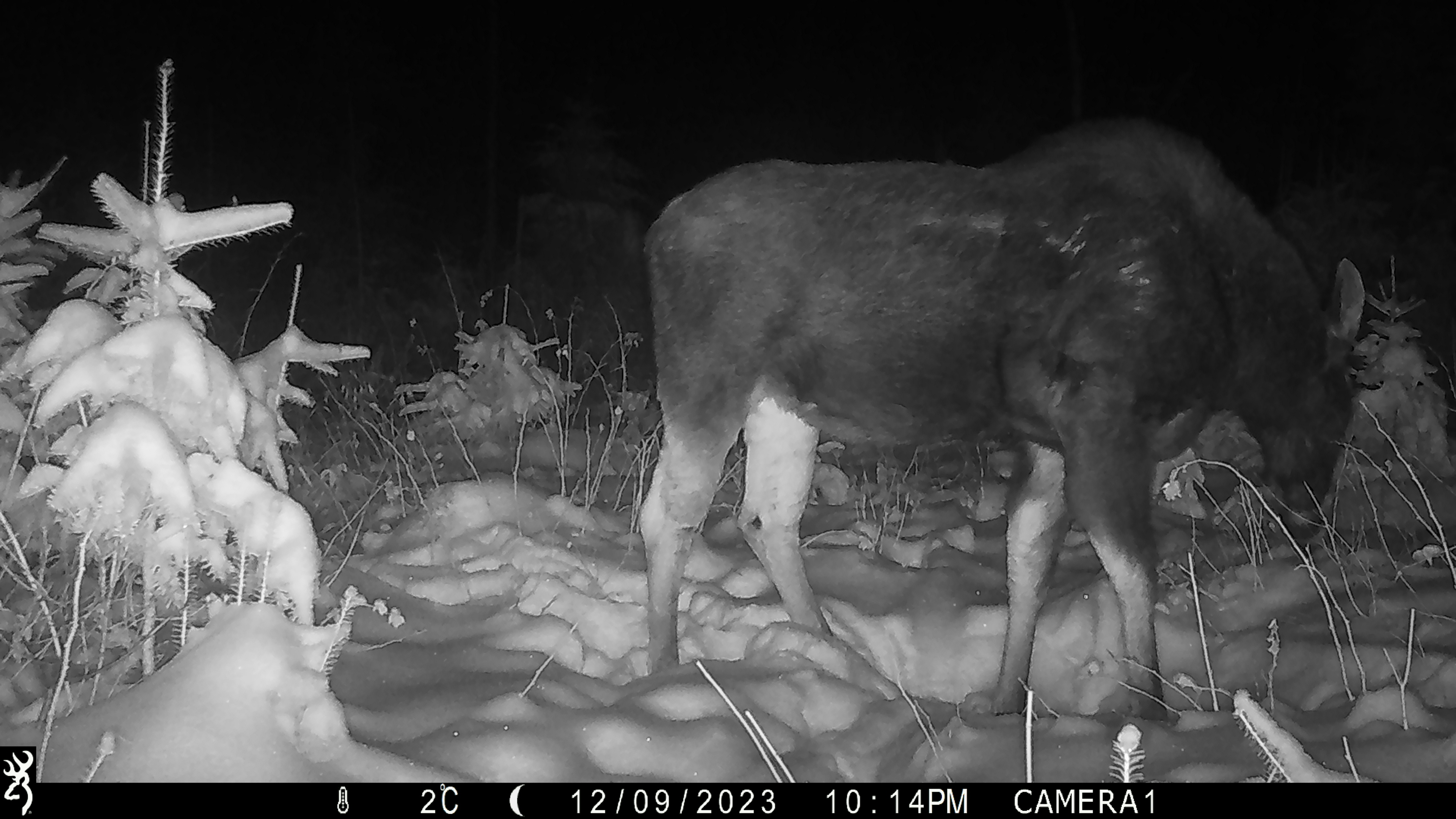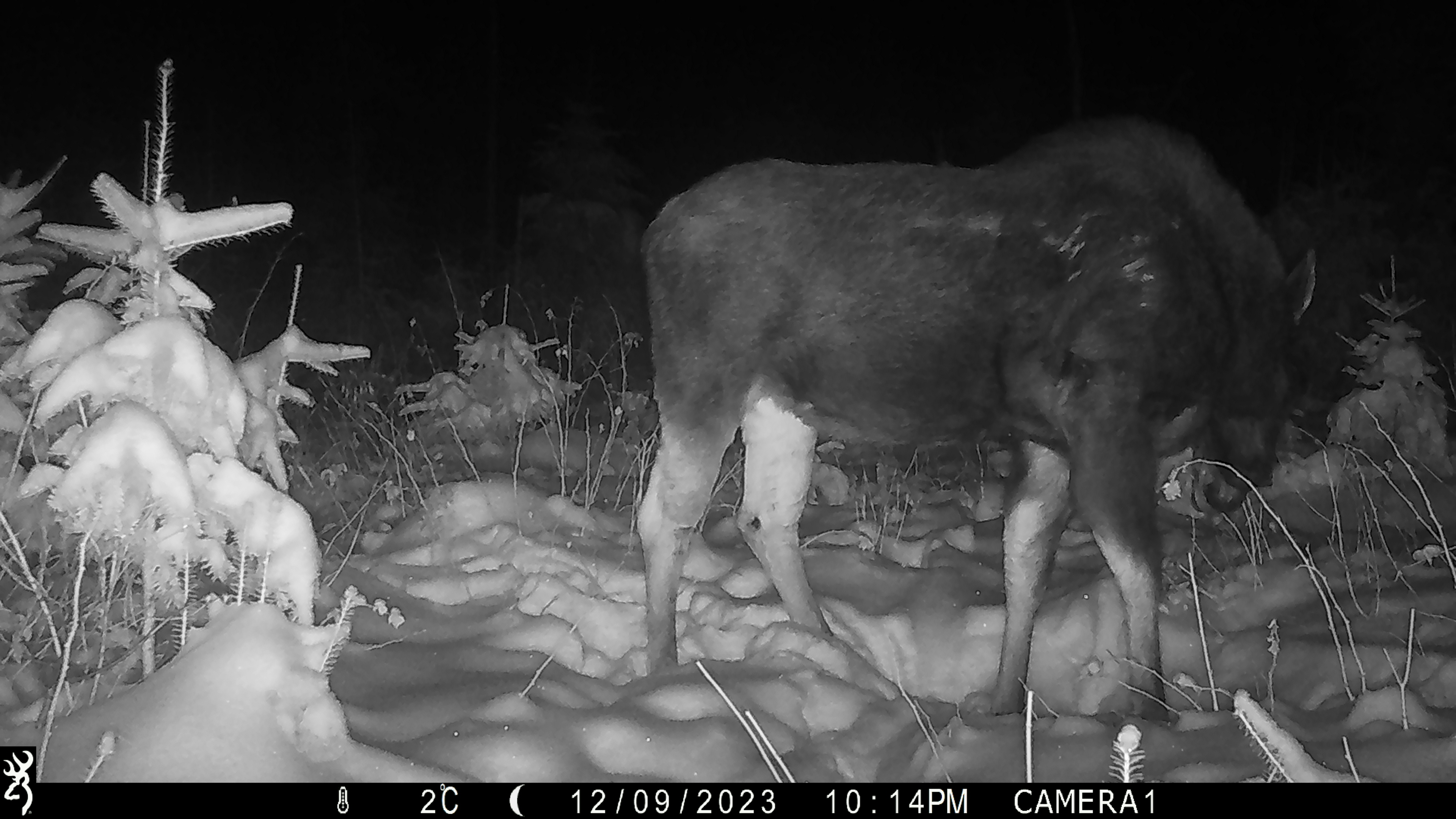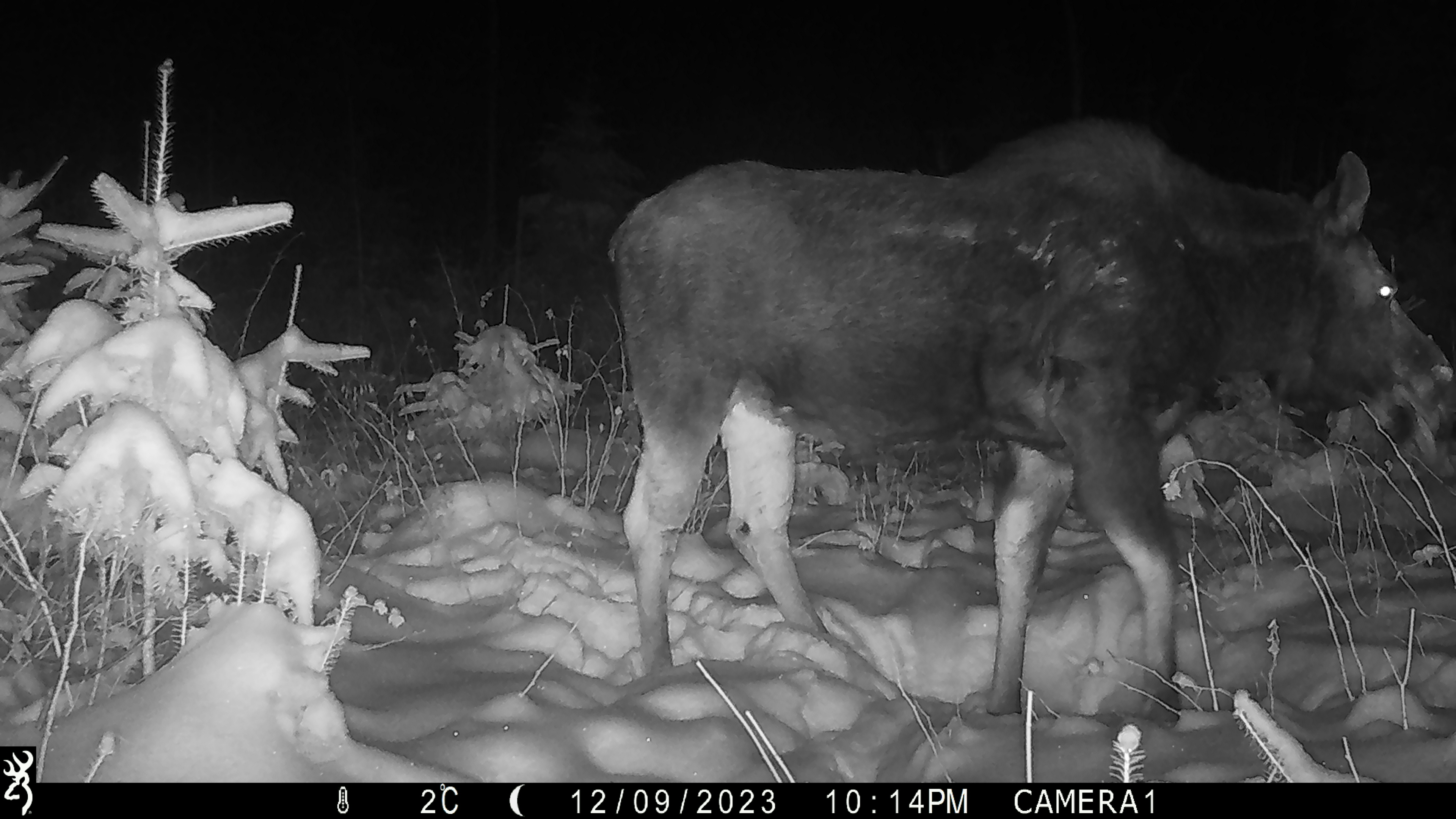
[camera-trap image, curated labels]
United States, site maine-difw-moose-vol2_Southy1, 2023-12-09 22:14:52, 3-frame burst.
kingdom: Animalia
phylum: Chordata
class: Mammalia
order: Artiodactyla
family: Cervidae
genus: Alces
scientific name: Alces alces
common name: moose